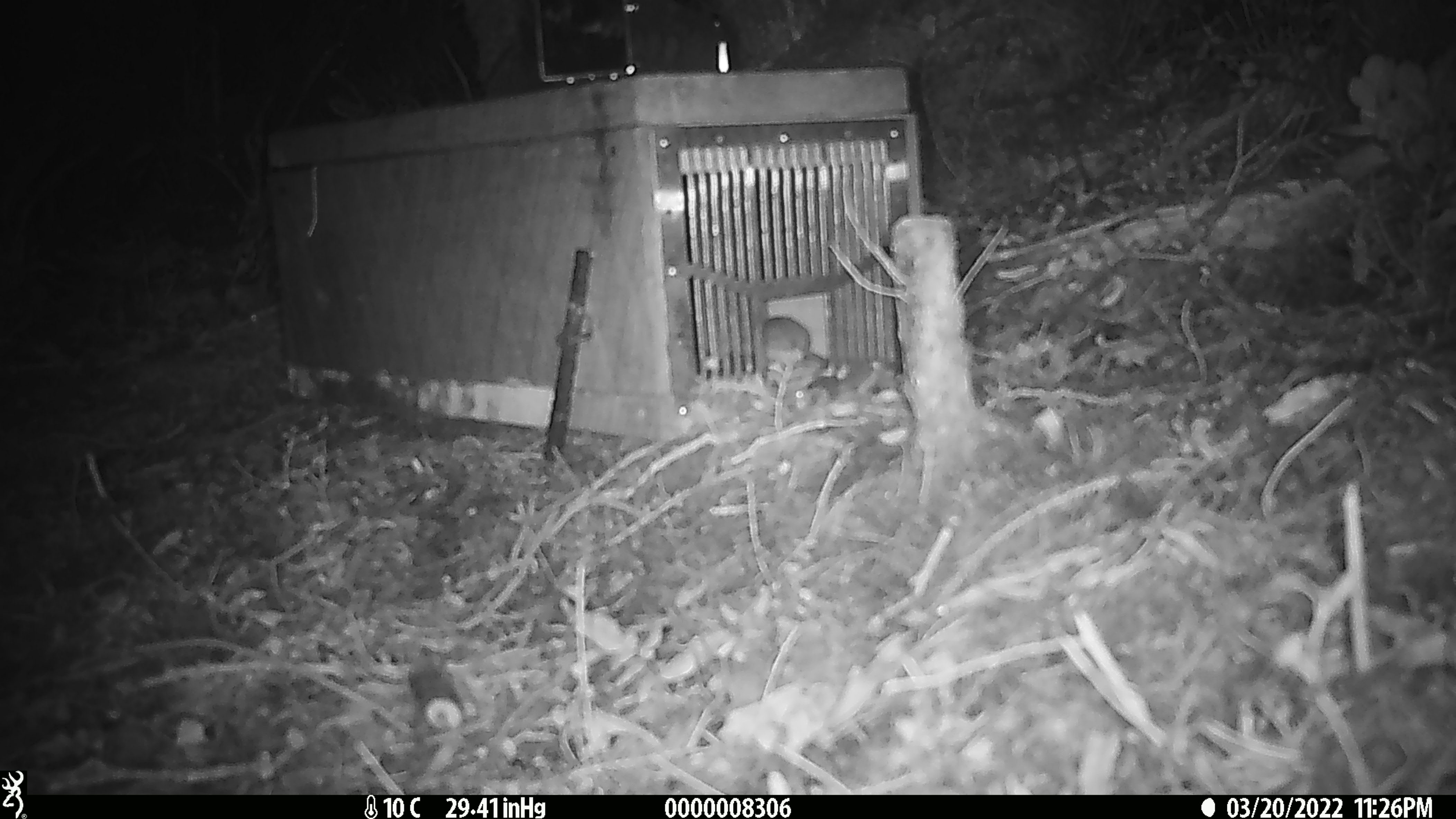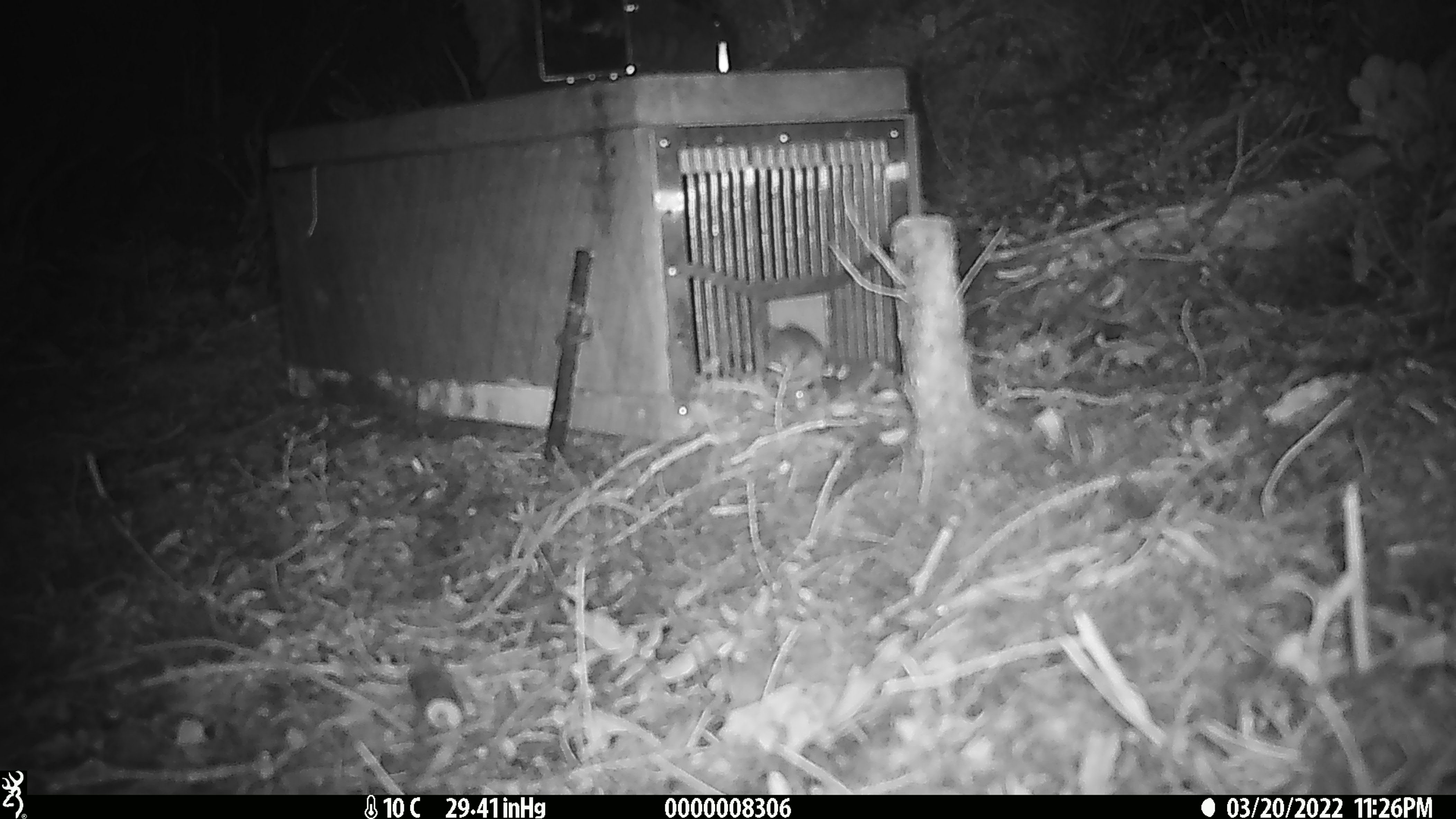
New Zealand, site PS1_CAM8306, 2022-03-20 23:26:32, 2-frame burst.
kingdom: Animalia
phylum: Chordata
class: Mammalia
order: Rodentia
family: Muridae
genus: Mus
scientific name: Mus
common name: mouse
Mouse (Mus).